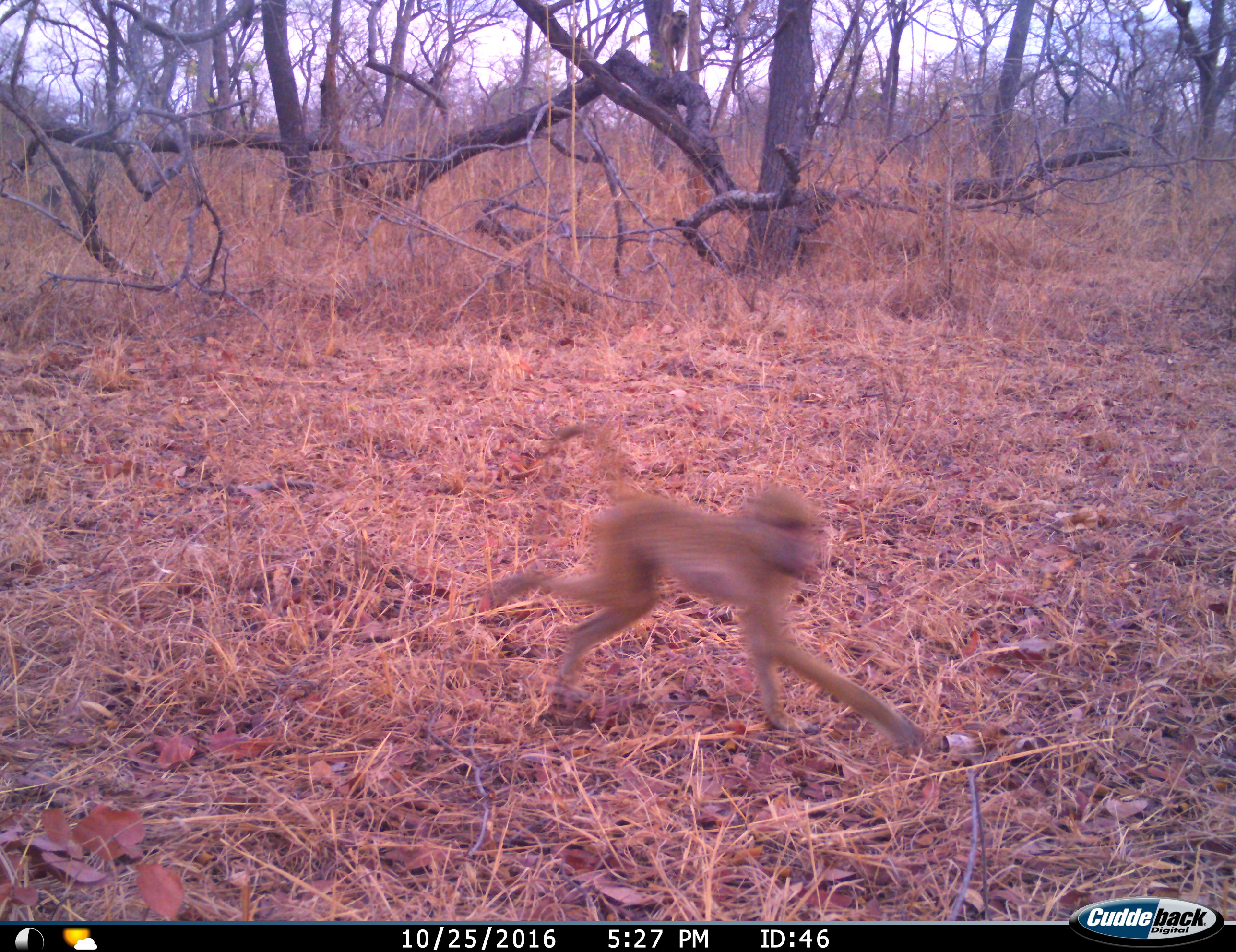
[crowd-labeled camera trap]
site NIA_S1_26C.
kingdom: Animalia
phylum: Chordata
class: Mammalia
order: Primates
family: Cercopithecidae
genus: Papio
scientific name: Papio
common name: baboon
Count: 1.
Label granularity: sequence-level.